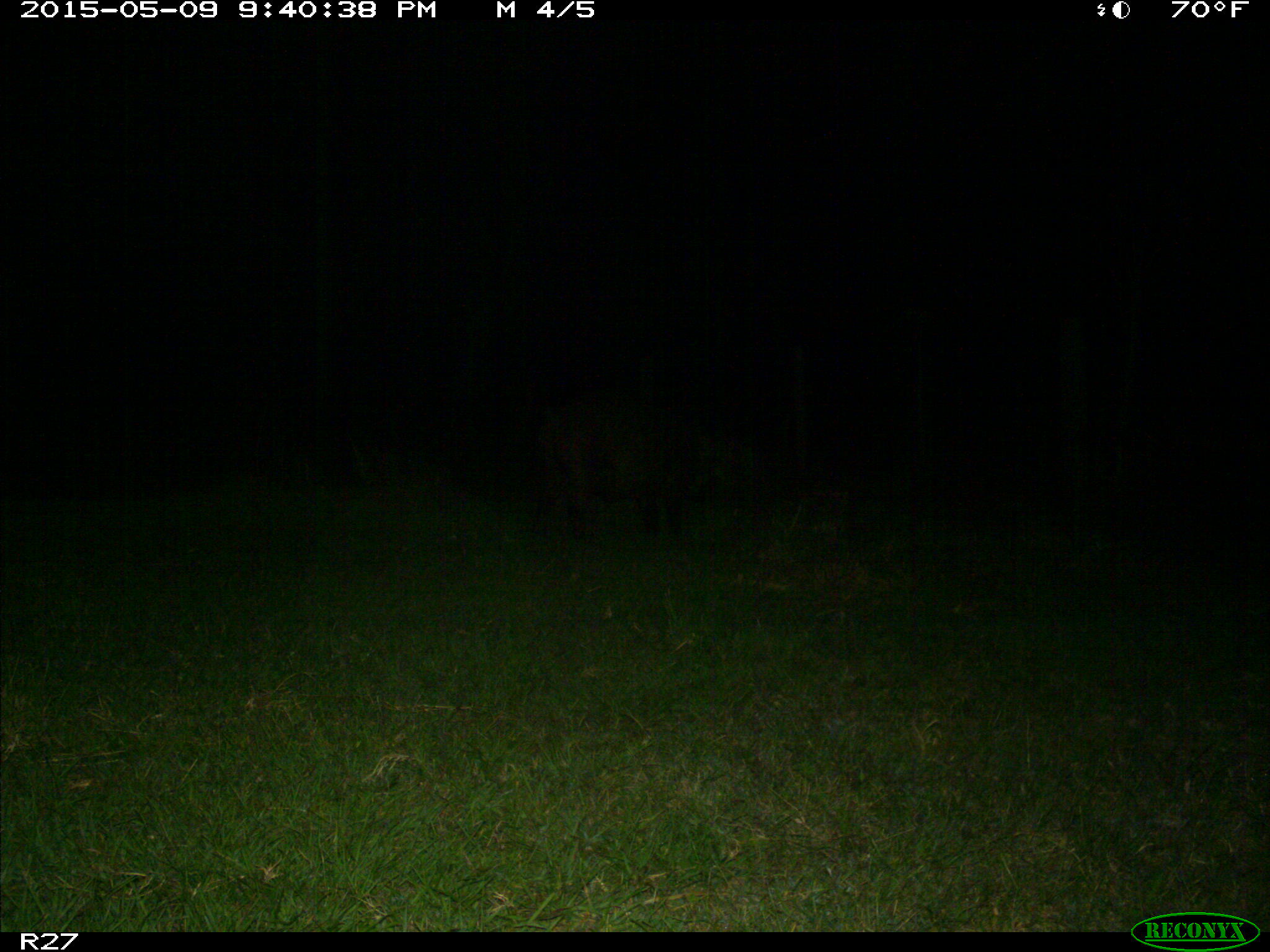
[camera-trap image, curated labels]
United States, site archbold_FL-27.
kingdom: Animalia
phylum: Chordata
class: Mammalia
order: Artiodactyla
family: Suidae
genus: Sus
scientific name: Sus scrofa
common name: wild boar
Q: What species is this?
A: Sus scrofa (wild boar).